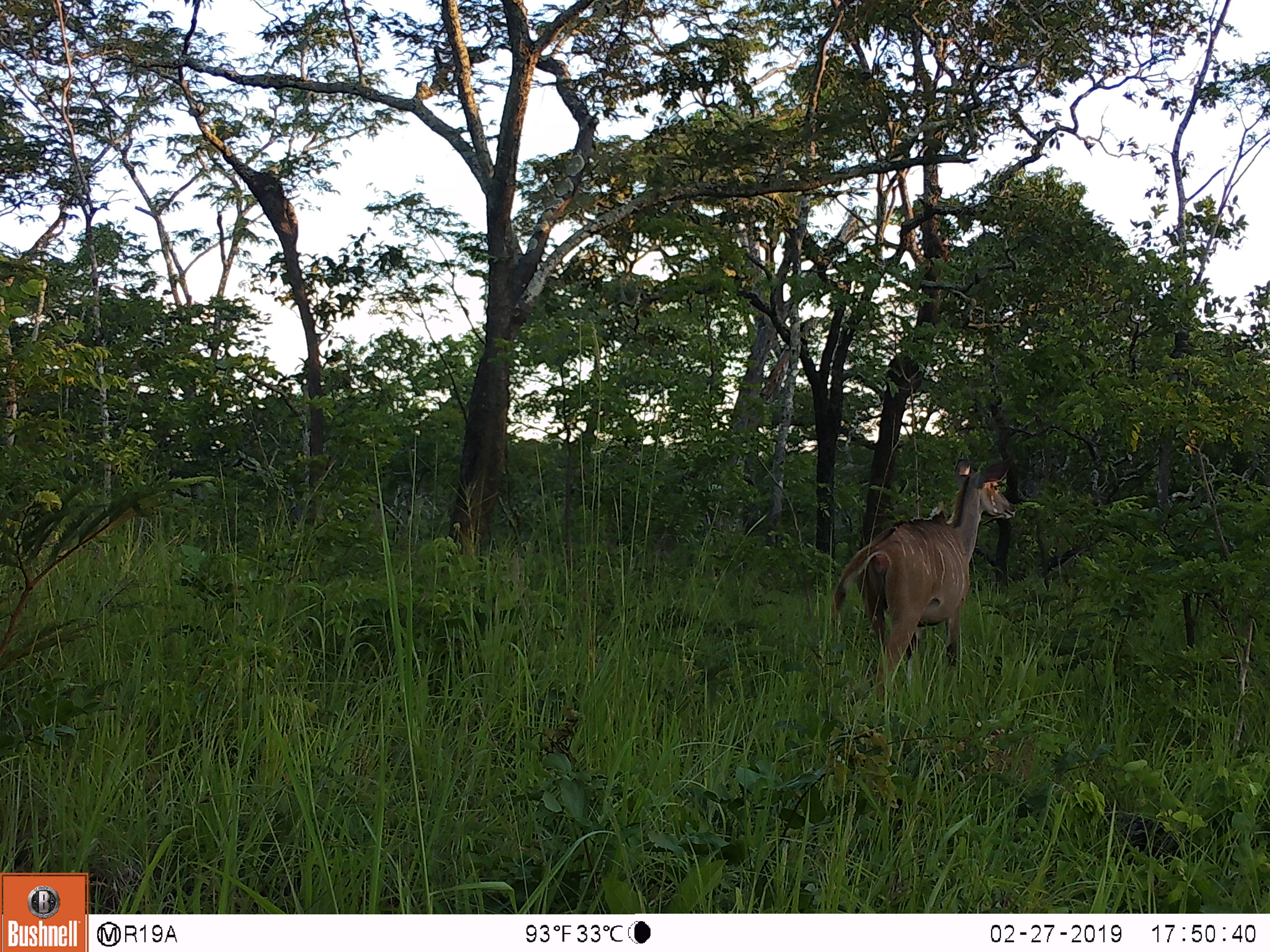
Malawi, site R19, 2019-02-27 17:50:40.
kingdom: Animalia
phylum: Chordata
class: Mammalia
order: Artiodactyla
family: Bovidae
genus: Tragelaphus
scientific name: Tragelaphus strepsiceros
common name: greater kudu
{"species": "greater kudu (Tragelaphus strepsiceros)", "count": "1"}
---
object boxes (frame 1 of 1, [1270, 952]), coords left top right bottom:
greater kudu: 821 448 1037 718